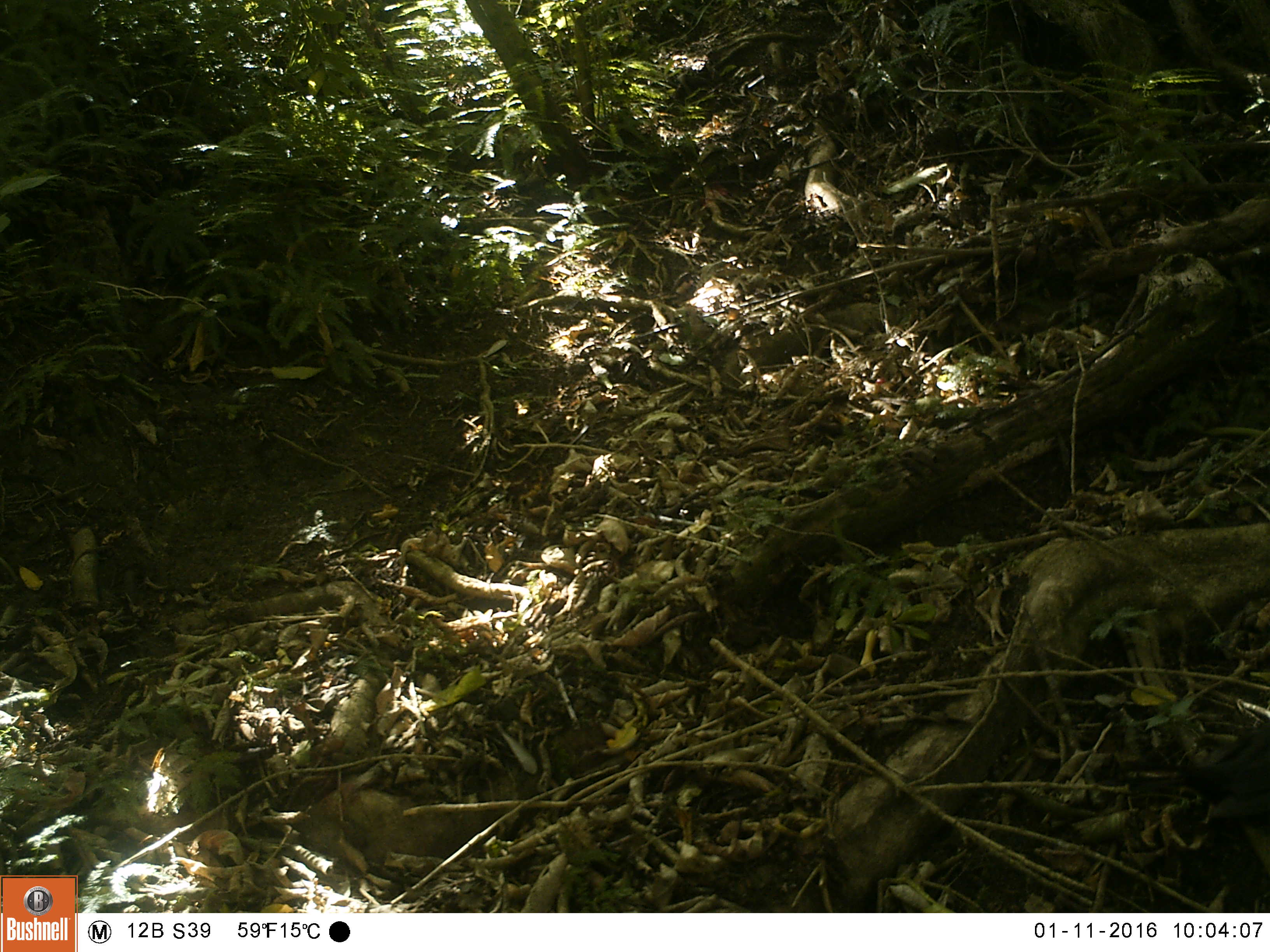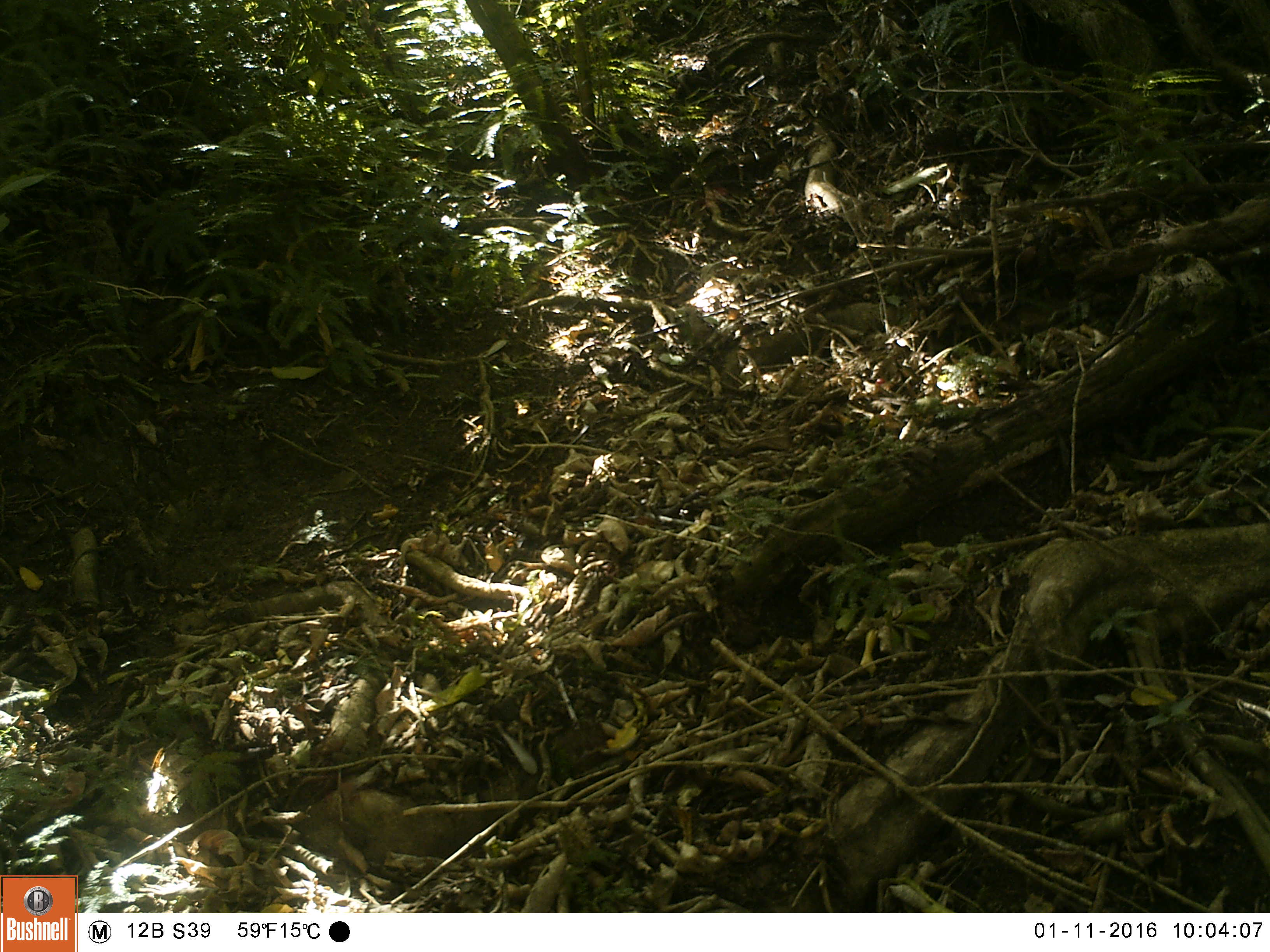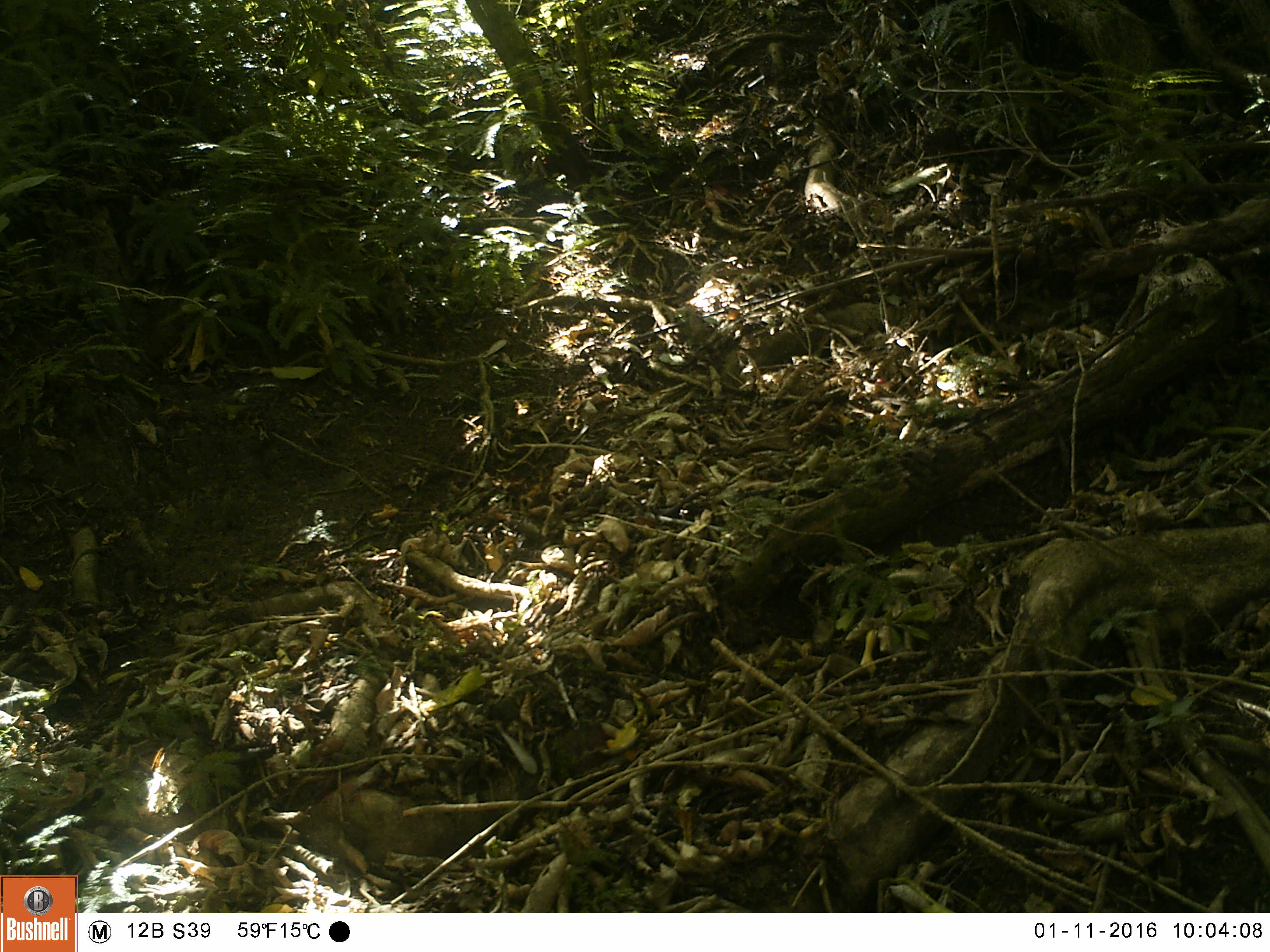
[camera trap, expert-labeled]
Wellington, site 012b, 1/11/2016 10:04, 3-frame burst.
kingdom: Animalia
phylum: Chordata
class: Aves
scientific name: Aves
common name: bird